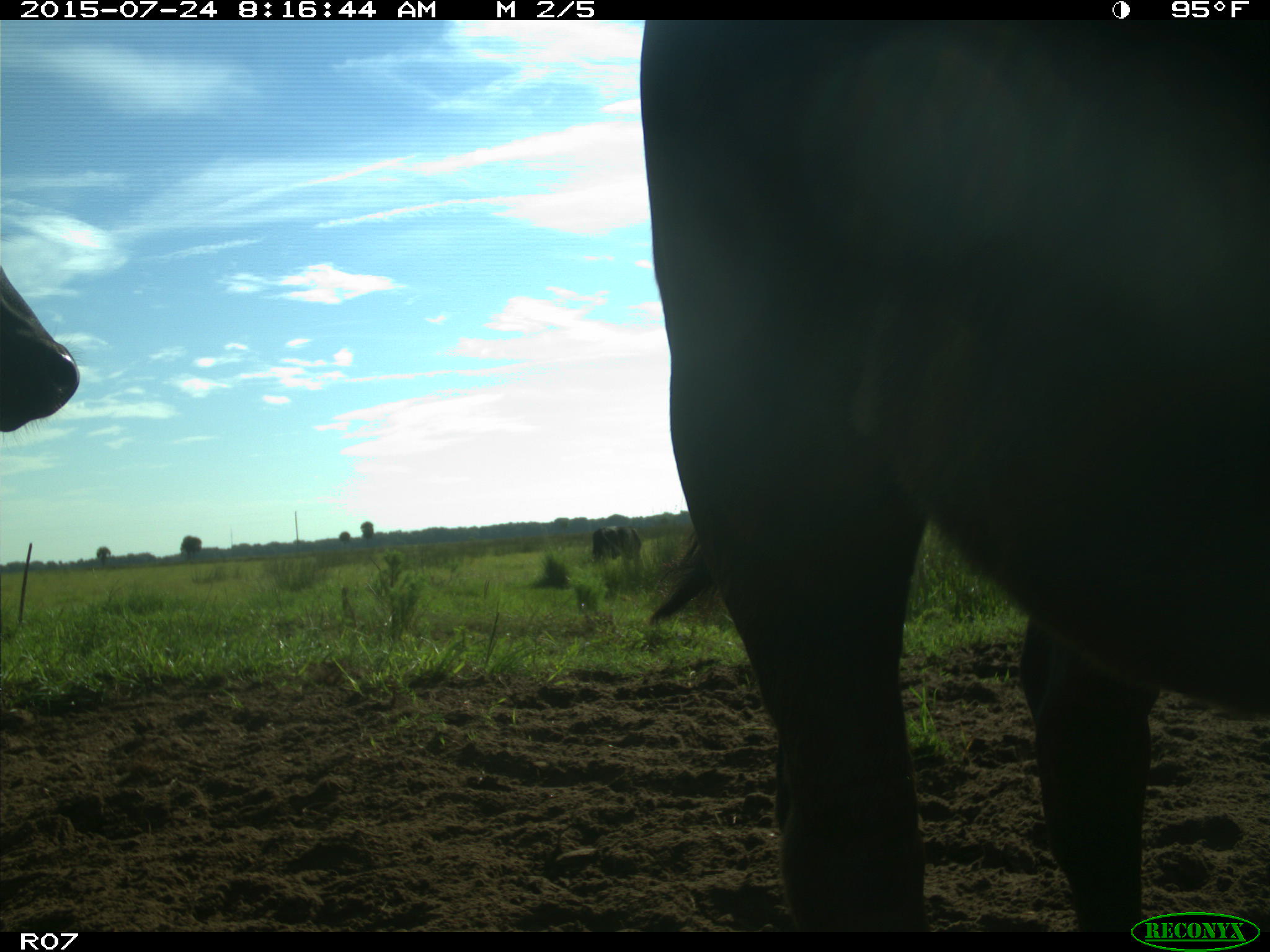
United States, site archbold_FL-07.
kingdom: Animalia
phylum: Chordata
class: Mammalia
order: Artiodactyla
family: Bovidae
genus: Bos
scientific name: Bos taurus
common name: domestic cow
Bos taurus (domestic cow).